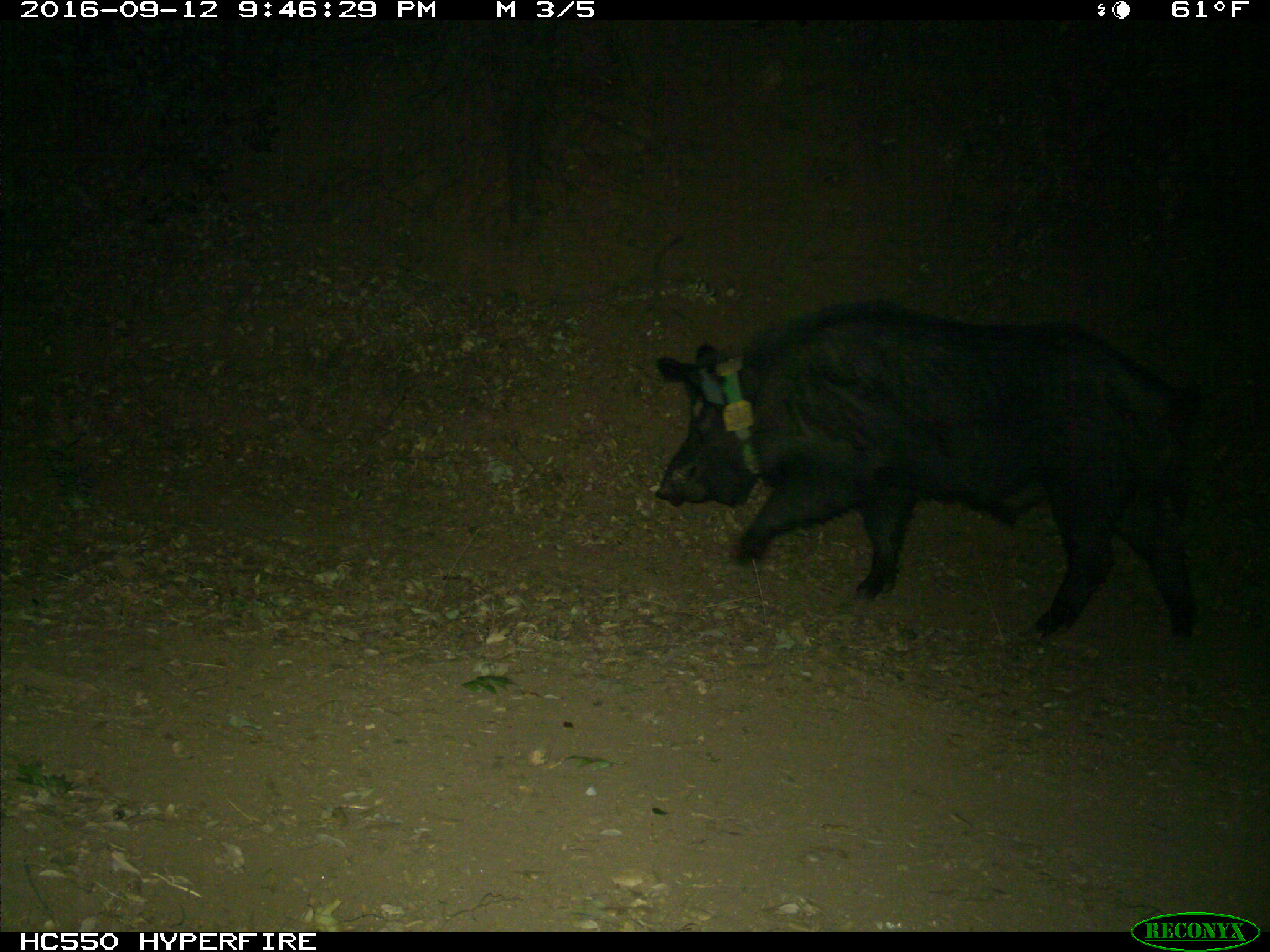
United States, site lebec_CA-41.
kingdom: Animalia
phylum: Chordata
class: Mammalia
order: Artiodactyla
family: Suidae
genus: Sus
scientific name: Sus scrofa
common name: wild boar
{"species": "Sus scrofa (wild boar)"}